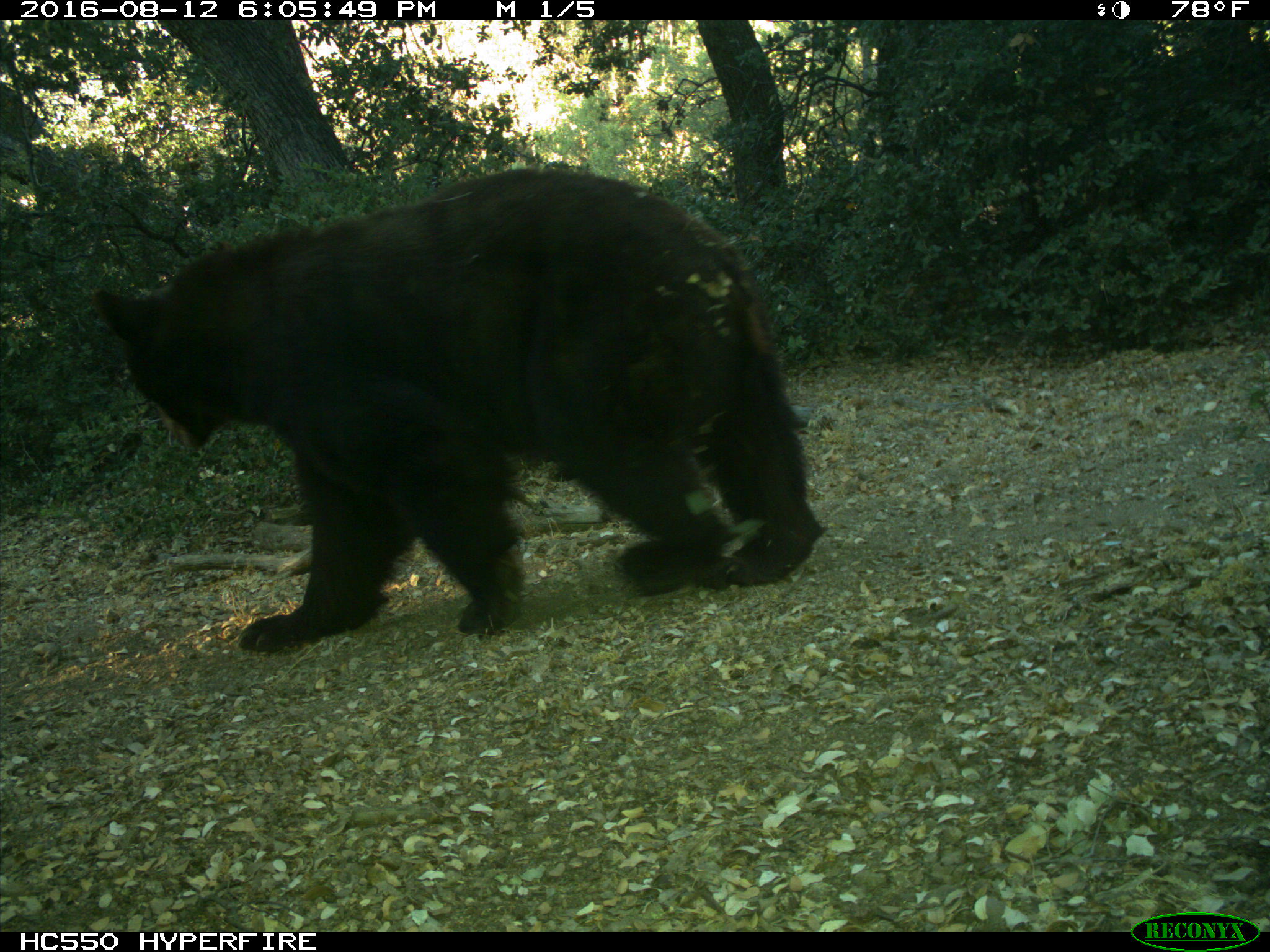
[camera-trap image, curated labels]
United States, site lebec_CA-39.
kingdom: Animalia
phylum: Chordata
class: Mammalia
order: Carnivora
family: Ursidae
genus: Ursus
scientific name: Ursus americanus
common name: american black bear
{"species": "Ursus americanus (american black bear)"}